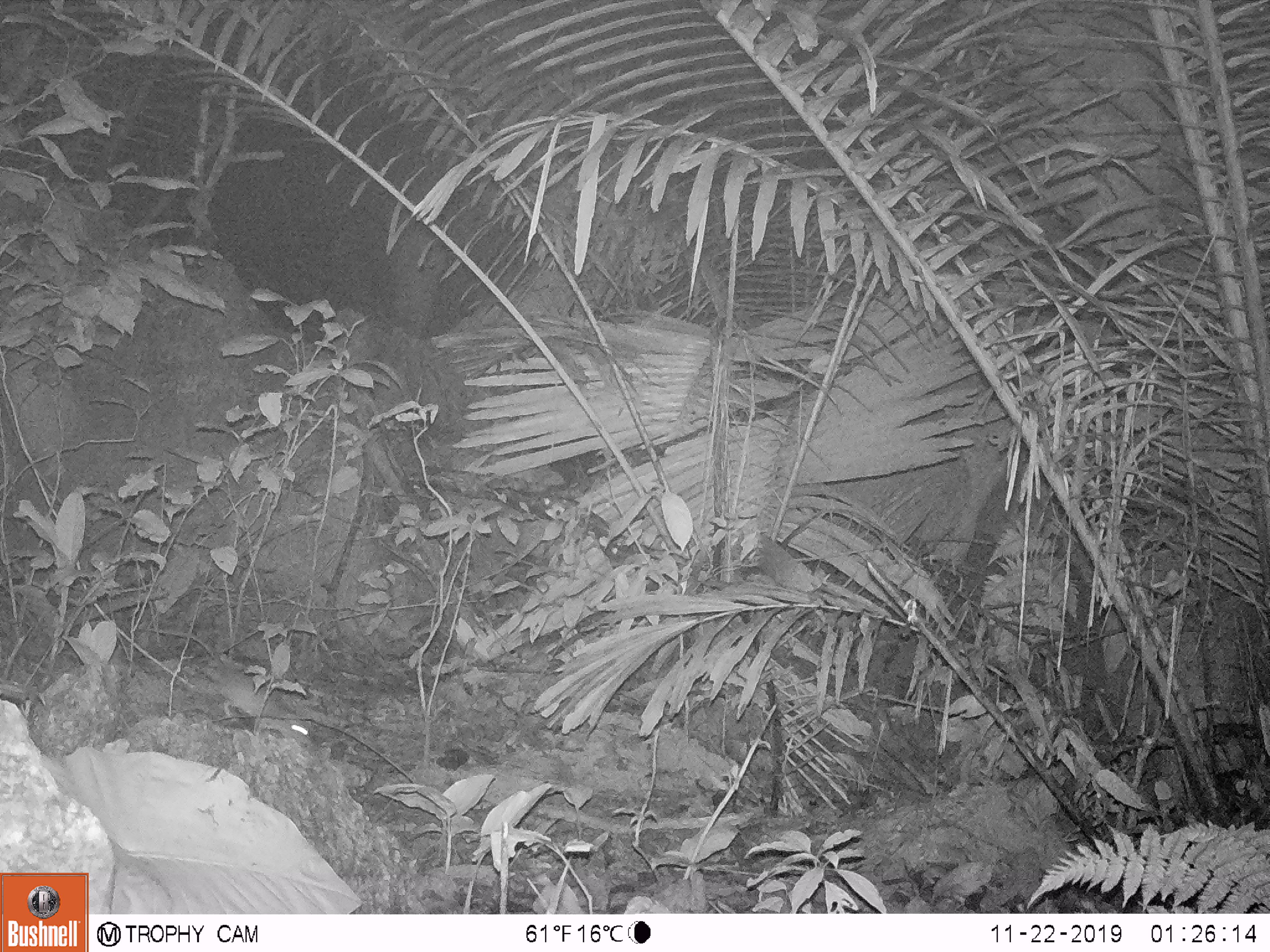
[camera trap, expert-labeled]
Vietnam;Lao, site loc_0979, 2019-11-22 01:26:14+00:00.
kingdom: Animalia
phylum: Chordata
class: Mammalia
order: Rodentia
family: Muridae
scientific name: Muridae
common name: old-world mice and rats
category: unidentified murid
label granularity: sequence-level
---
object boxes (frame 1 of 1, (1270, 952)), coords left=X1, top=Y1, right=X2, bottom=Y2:
unidentified murid: left=140, top=627, right=314, bottom=744